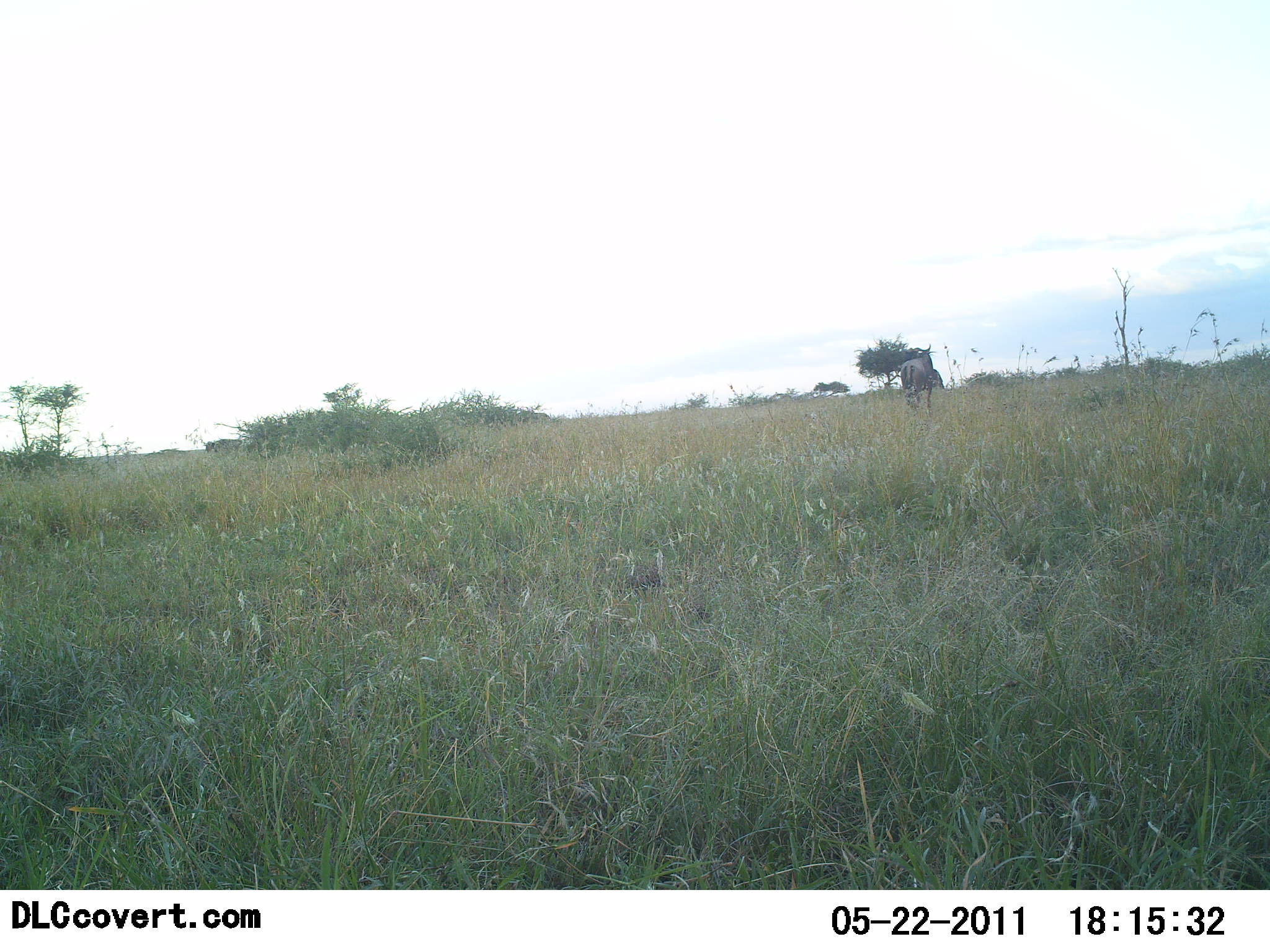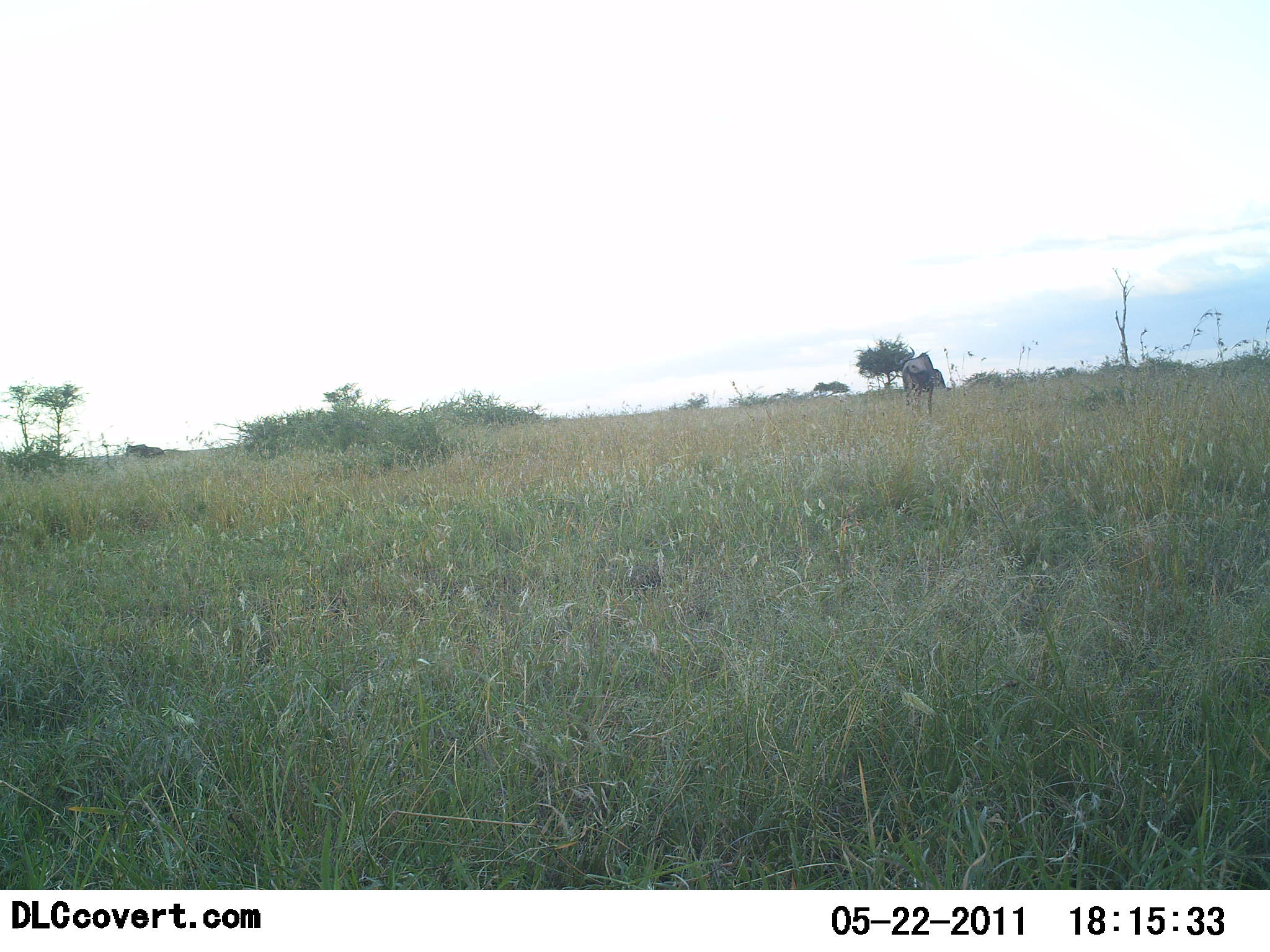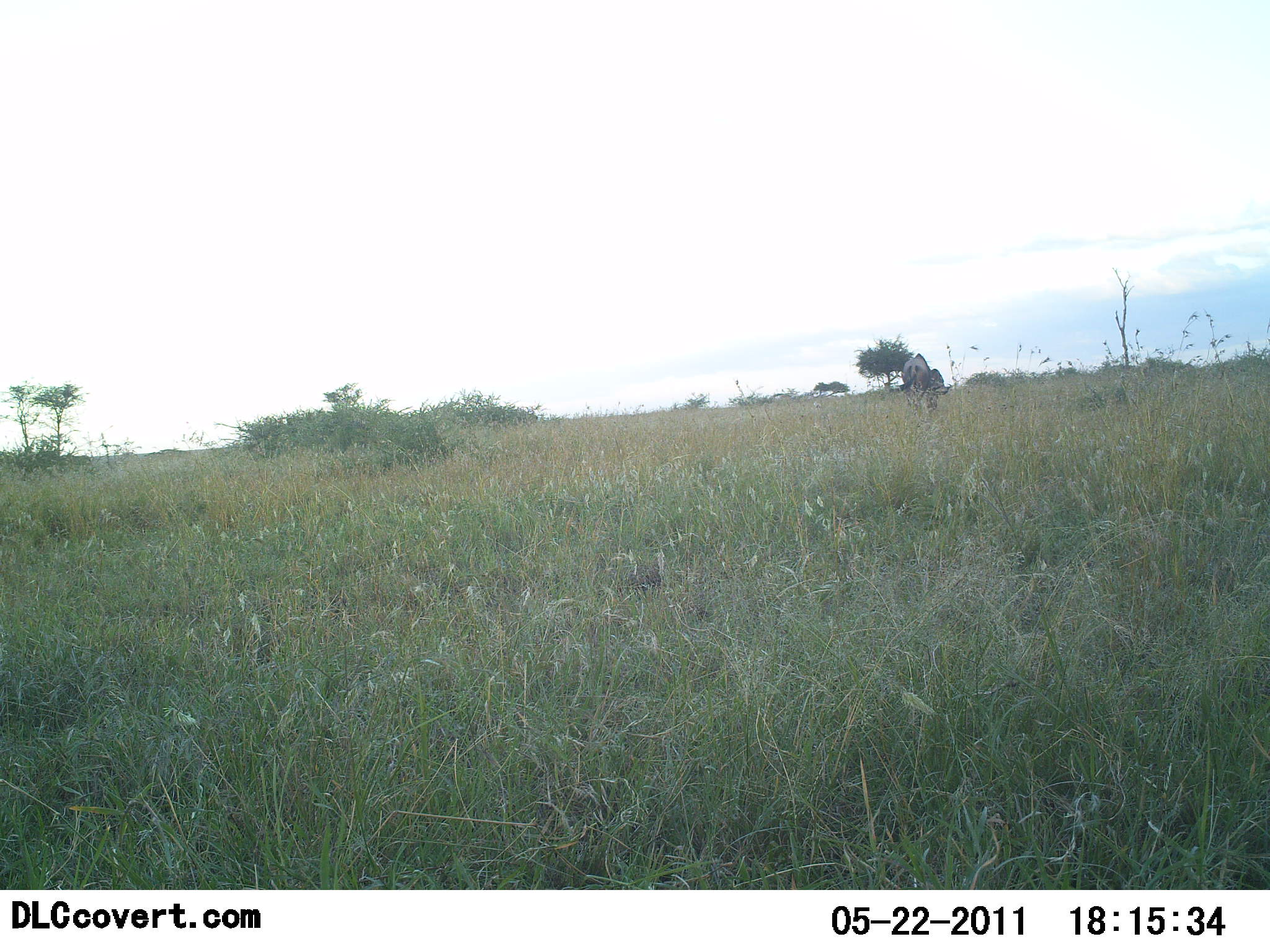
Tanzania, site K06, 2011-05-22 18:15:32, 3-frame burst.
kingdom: Animalia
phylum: Chordata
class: Mammalia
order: Artiodactyla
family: Bovidae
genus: Connochaetes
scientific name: Connochaetes taurinus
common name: blue wildebeest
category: wildebeest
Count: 2.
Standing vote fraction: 25%.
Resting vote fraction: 0%.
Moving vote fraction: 83%.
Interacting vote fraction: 0%.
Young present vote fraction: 0%.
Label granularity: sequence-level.